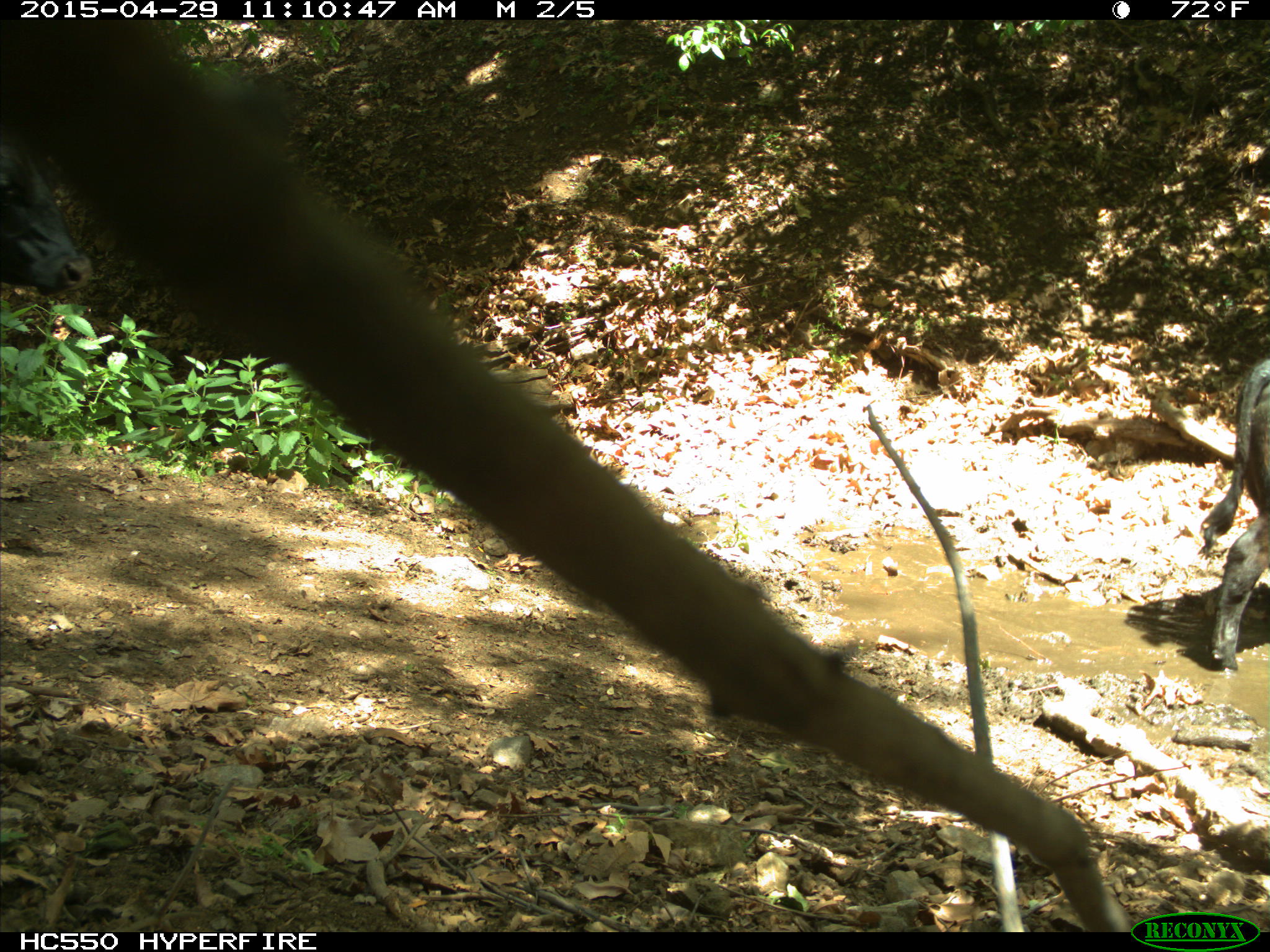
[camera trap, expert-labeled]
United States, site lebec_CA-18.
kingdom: Animalia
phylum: Chordata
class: Mammalia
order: Artiodactyla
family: Bovidae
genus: Bos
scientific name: Bos taurus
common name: domestic cow